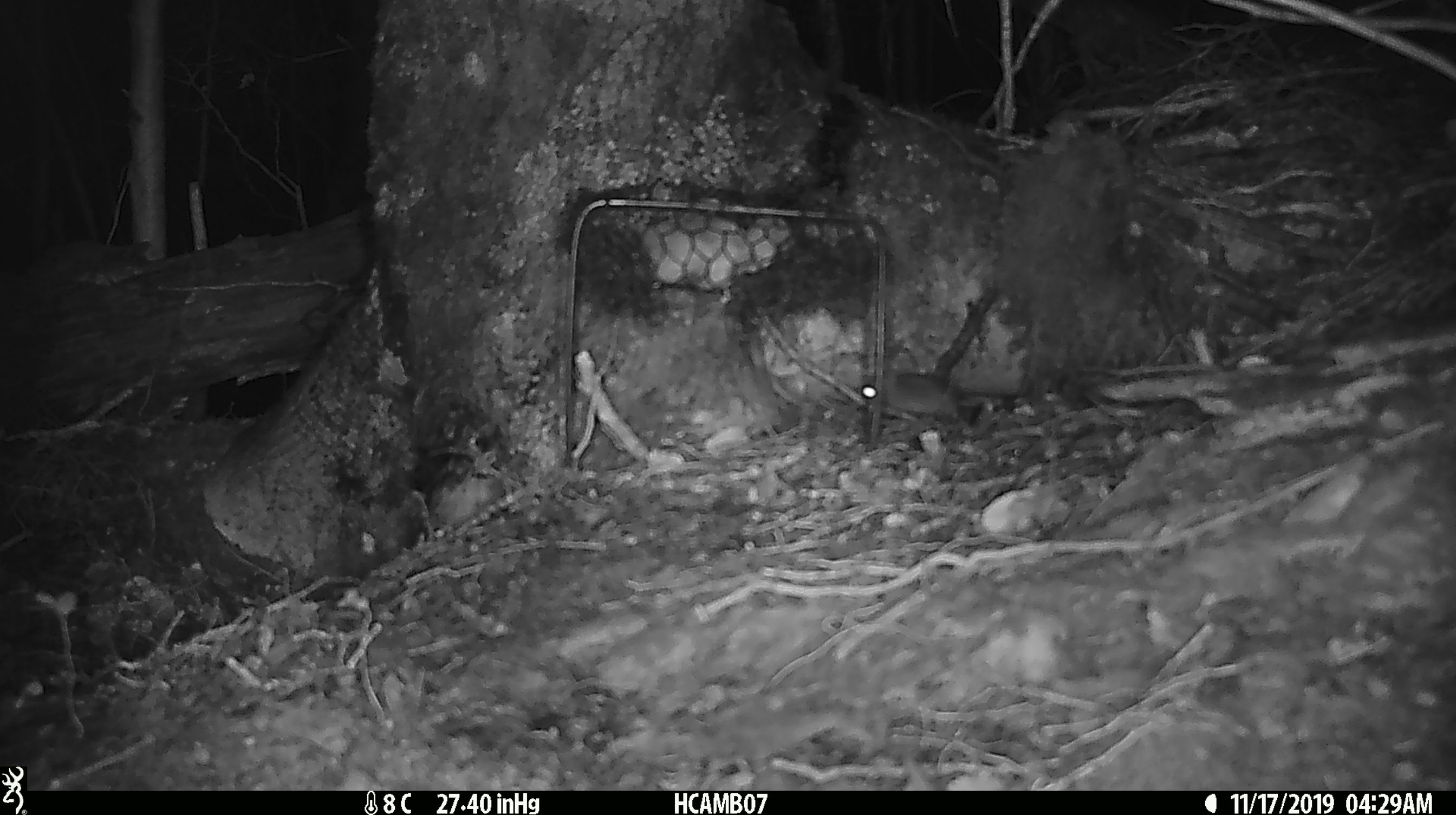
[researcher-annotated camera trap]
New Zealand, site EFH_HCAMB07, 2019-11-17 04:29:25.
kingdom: Animalia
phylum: Chordata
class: Mammalia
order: Rodentia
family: Muridae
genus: Mus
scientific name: Mus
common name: mouse